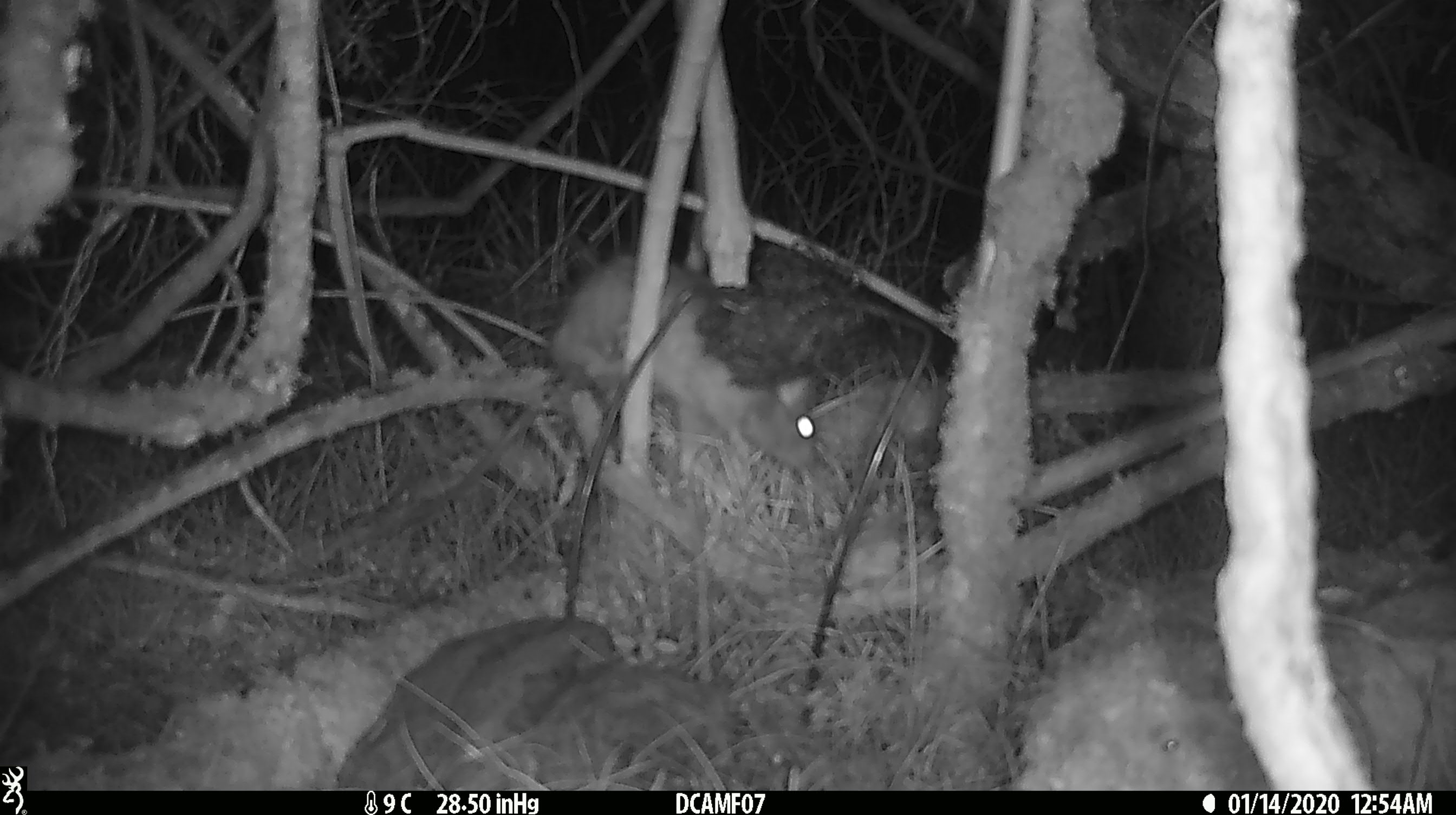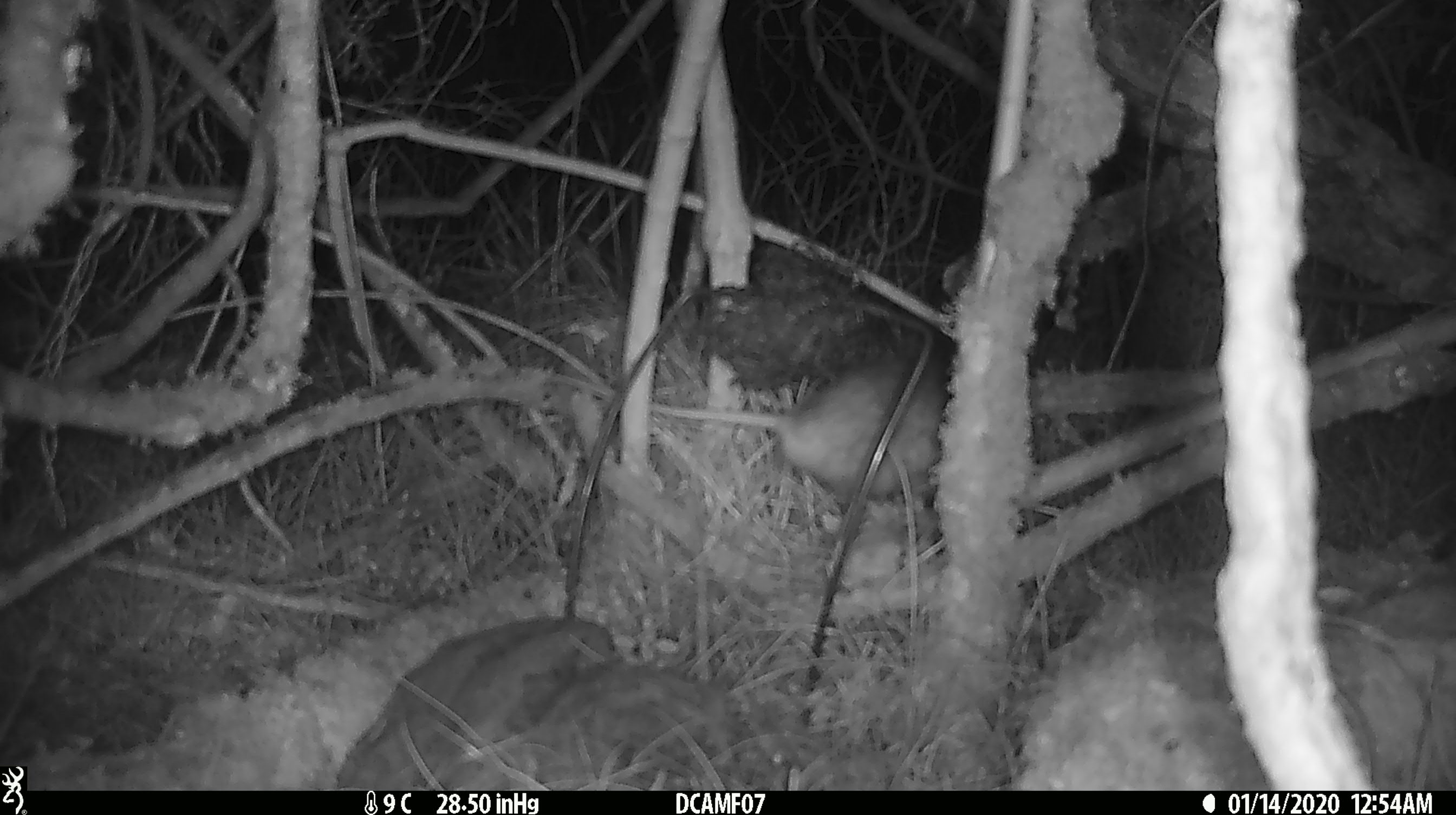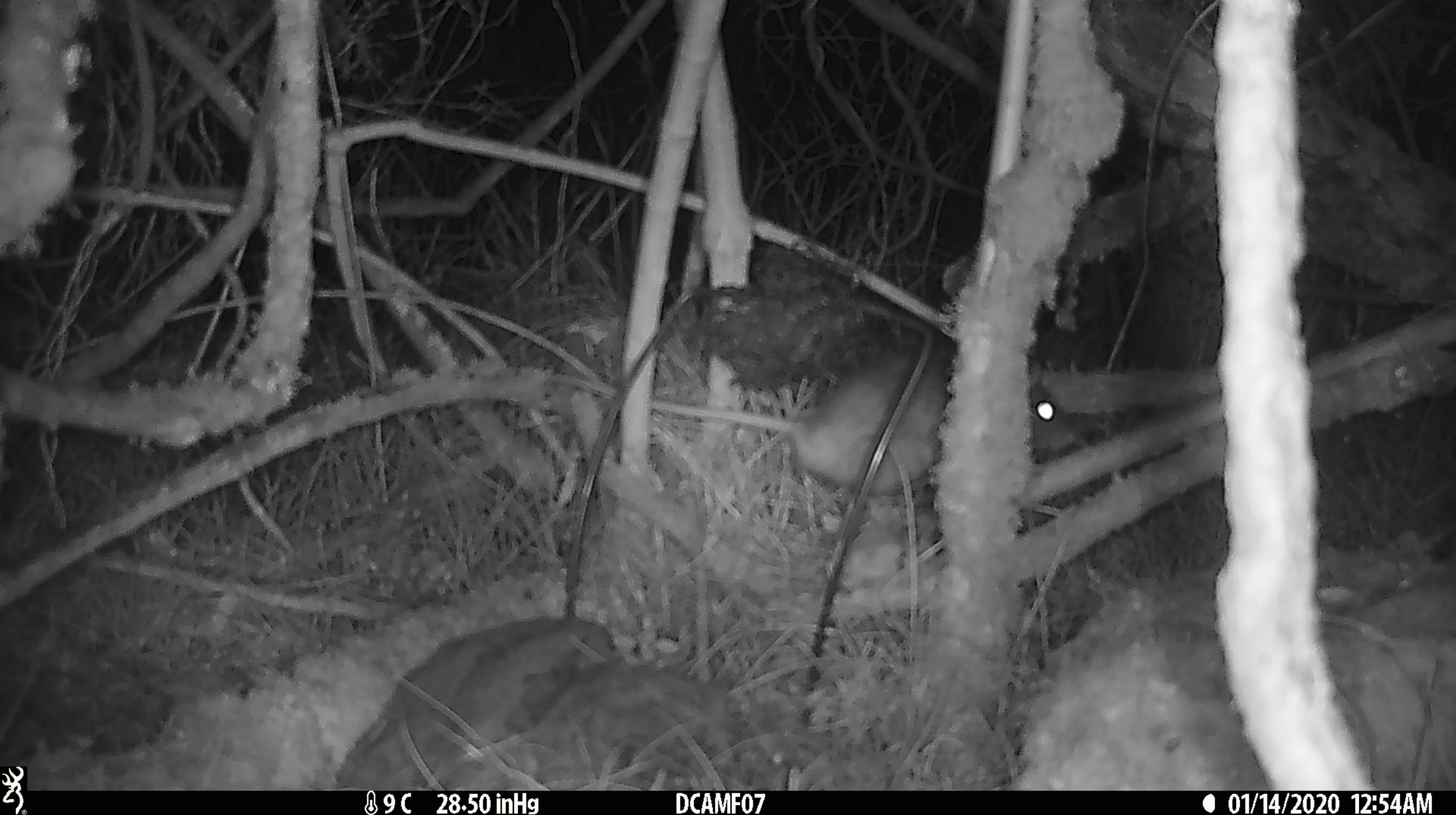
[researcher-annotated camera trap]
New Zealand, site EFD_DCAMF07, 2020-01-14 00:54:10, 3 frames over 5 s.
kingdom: Animalia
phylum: Chordata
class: Mammalia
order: Rodentia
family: Muridae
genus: Rattus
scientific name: Rattus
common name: rat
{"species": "rat (Rattus)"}